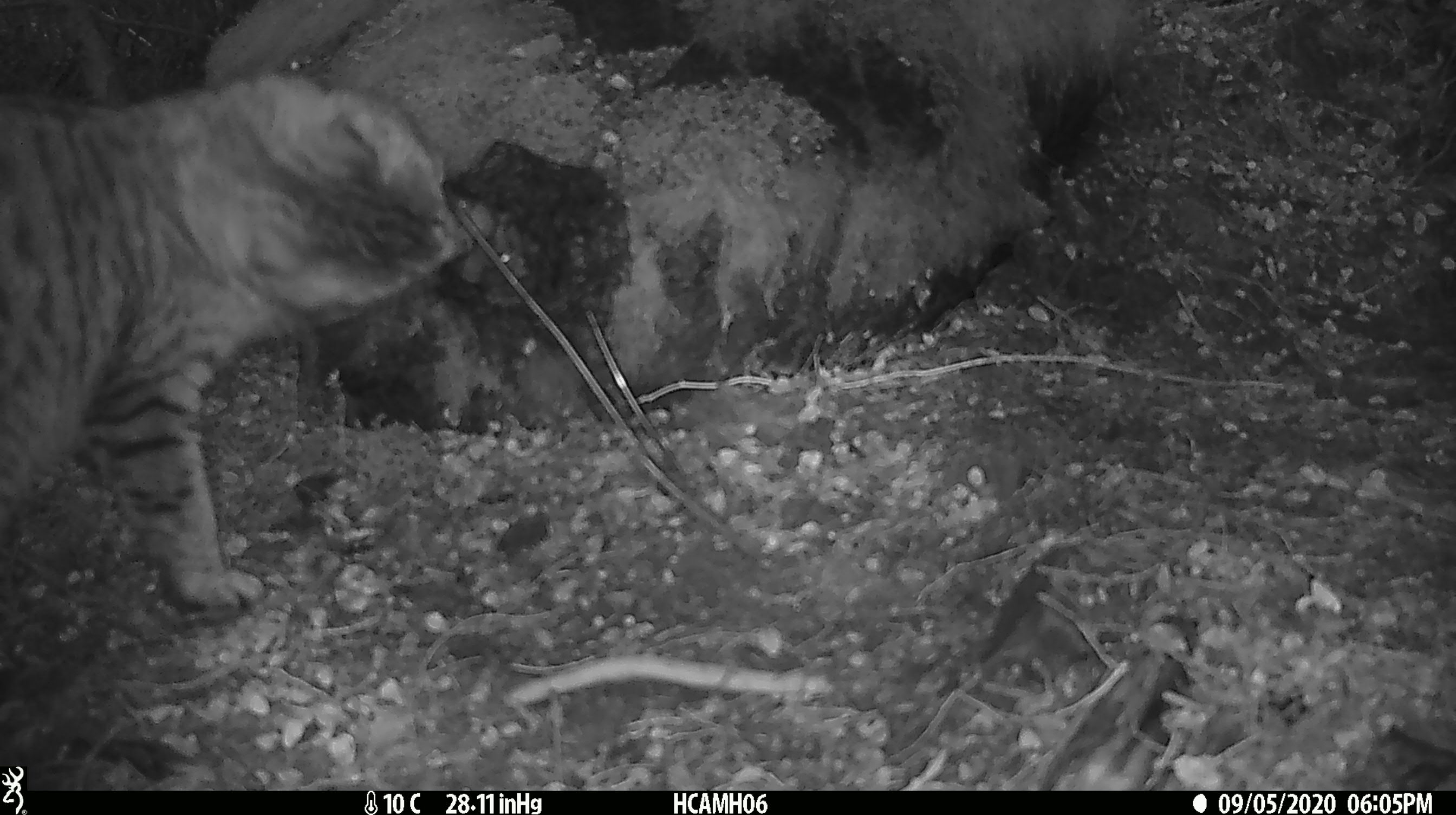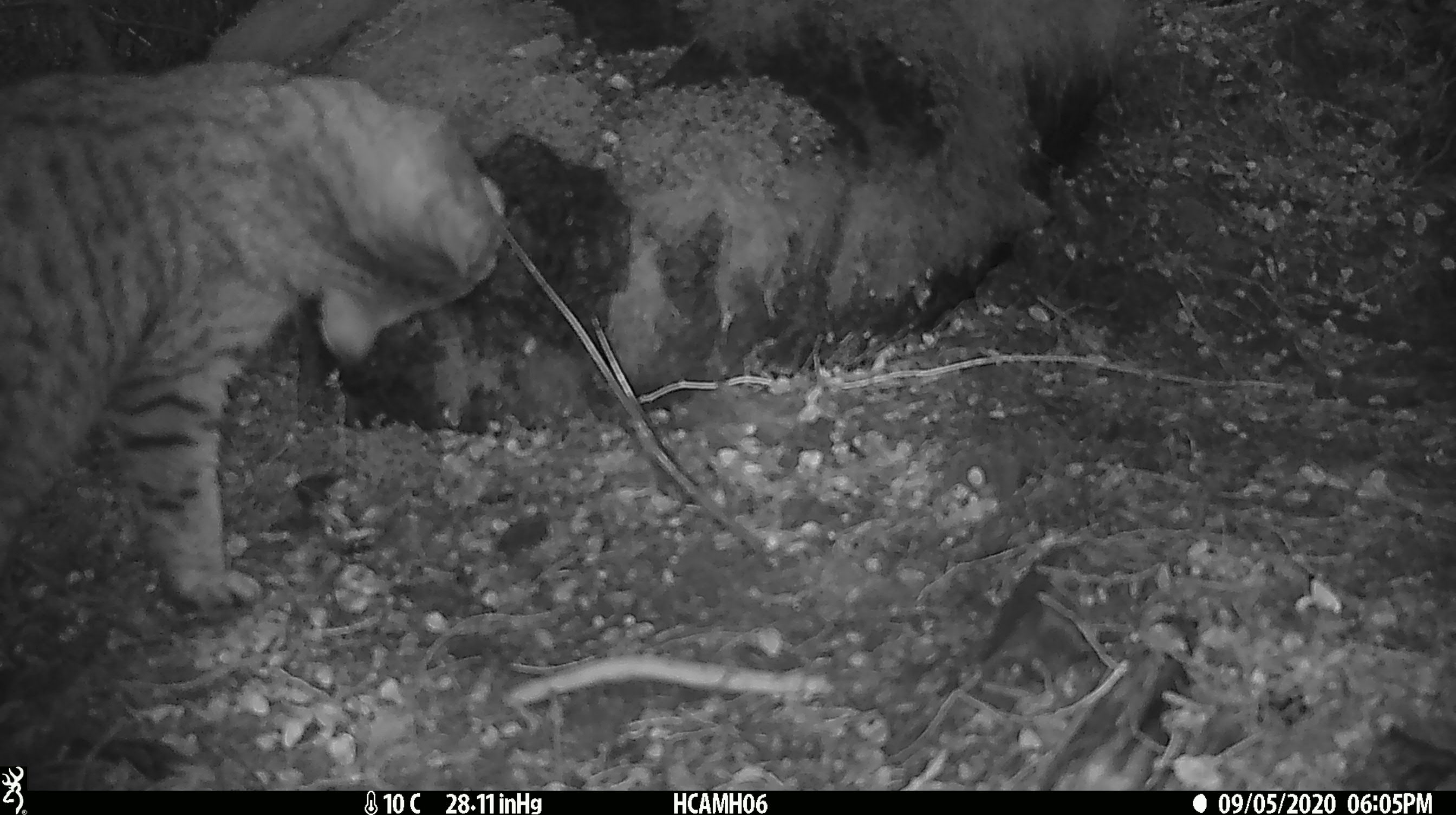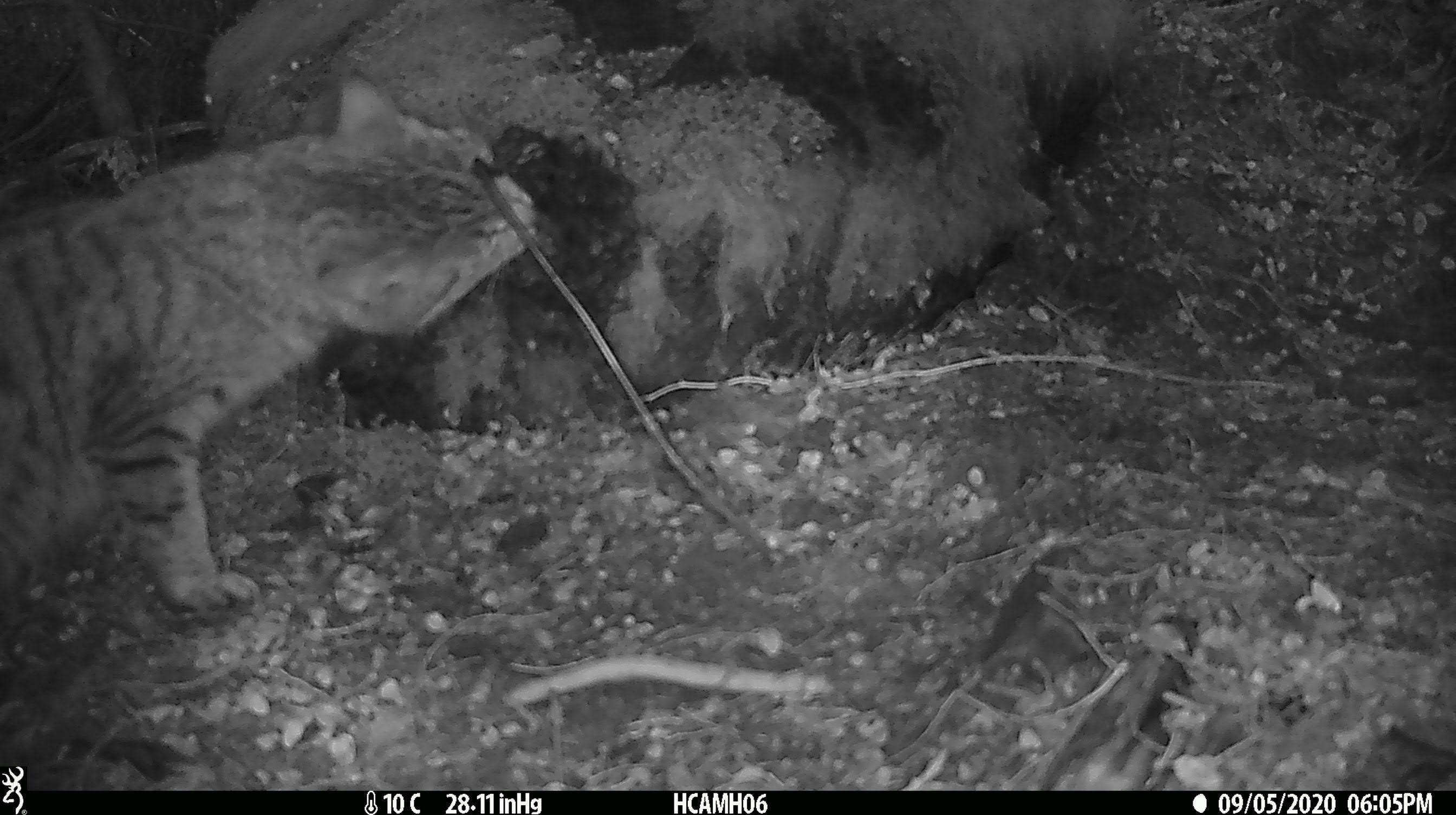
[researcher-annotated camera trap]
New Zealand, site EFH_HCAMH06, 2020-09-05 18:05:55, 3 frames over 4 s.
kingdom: Animalia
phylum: Chordata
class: Mammalia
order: Carnivora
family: Felidae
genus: Felis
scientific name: Felis catus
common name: domestic cat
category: cat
Cat (domestic cat) (Felis catus).